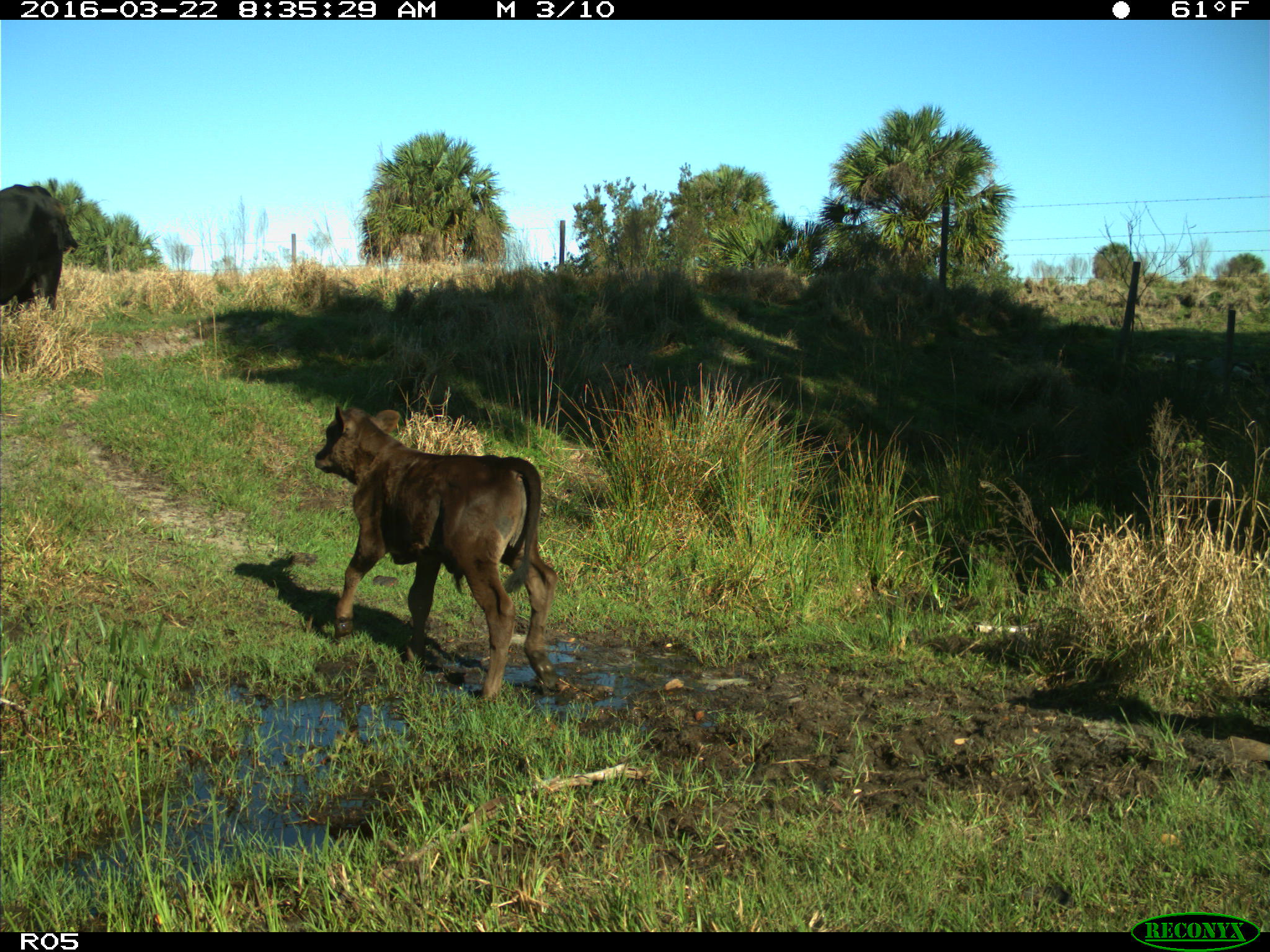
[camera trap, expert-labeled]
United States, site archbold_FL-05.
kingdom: Animalia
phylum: Chordata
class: Mammalia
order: Artiodactyla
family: Bovidae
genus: Bos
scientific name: Bos taurus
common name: domestic cow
Bos taurus (domestic cow).